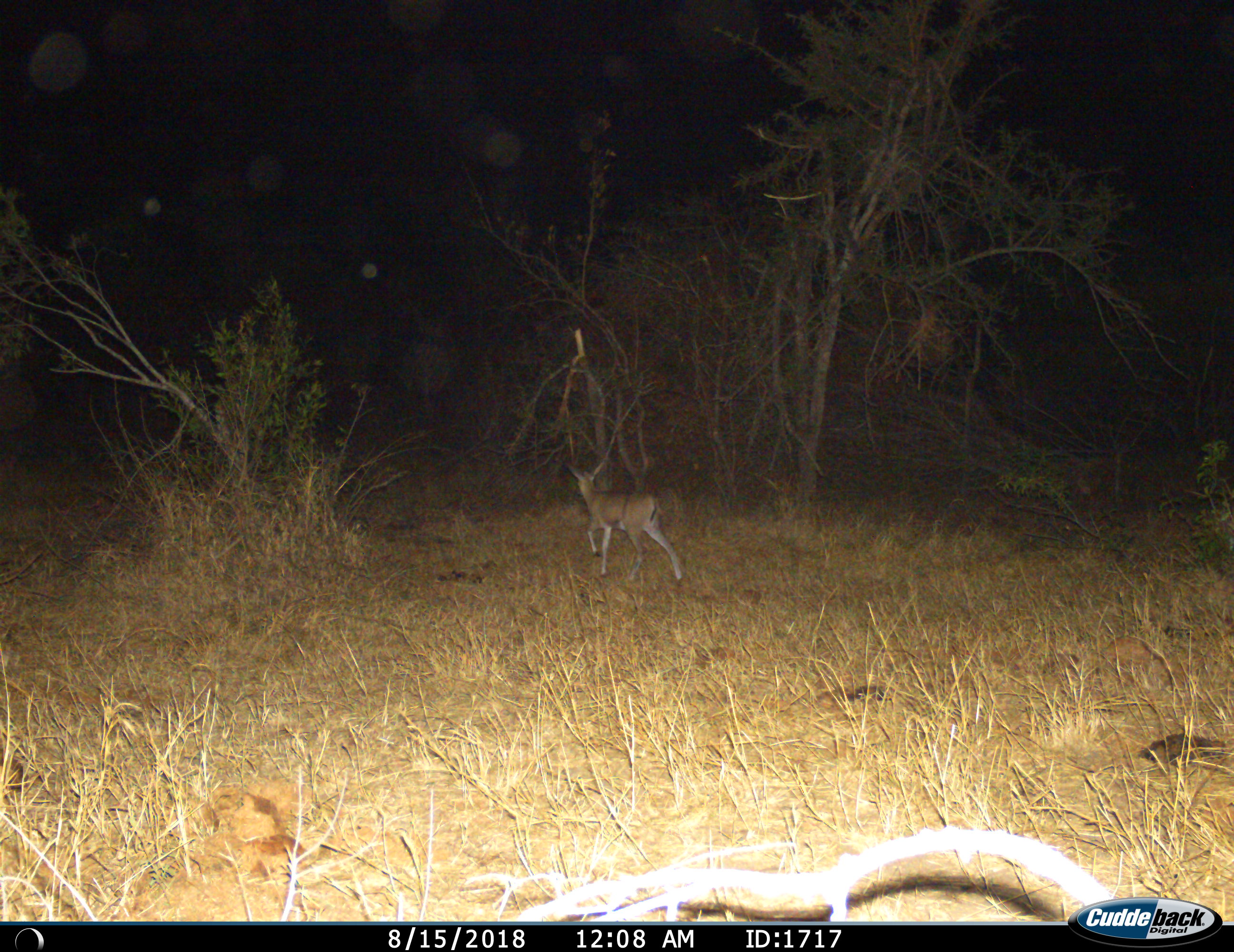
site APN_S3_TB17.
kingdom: Animalia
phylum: Chordata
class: Mammalia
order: Artiodactyla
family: Bovidae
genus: Aepyceros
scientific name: Aepyceros melampus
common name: impala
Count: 1.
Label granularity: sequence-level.